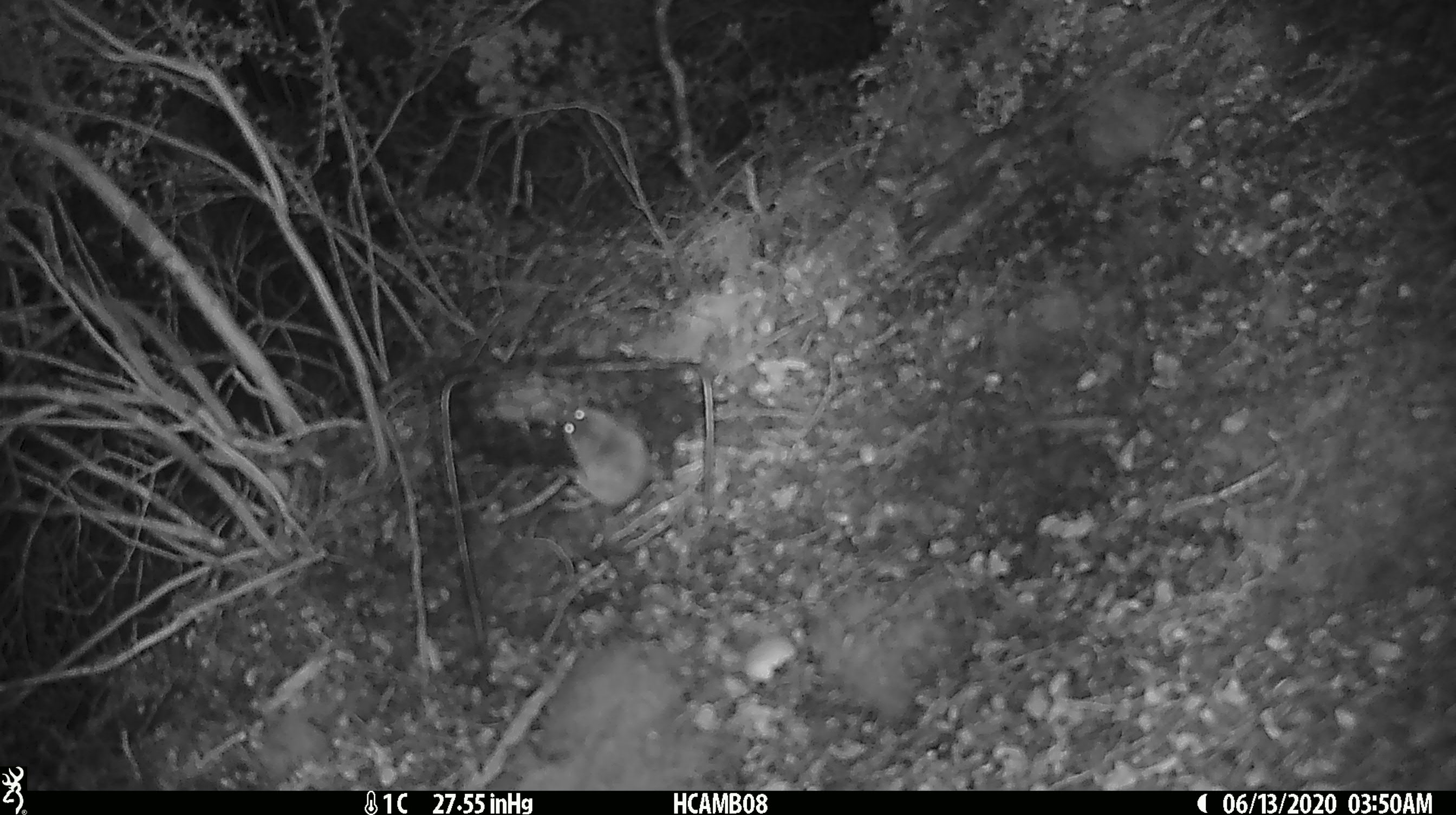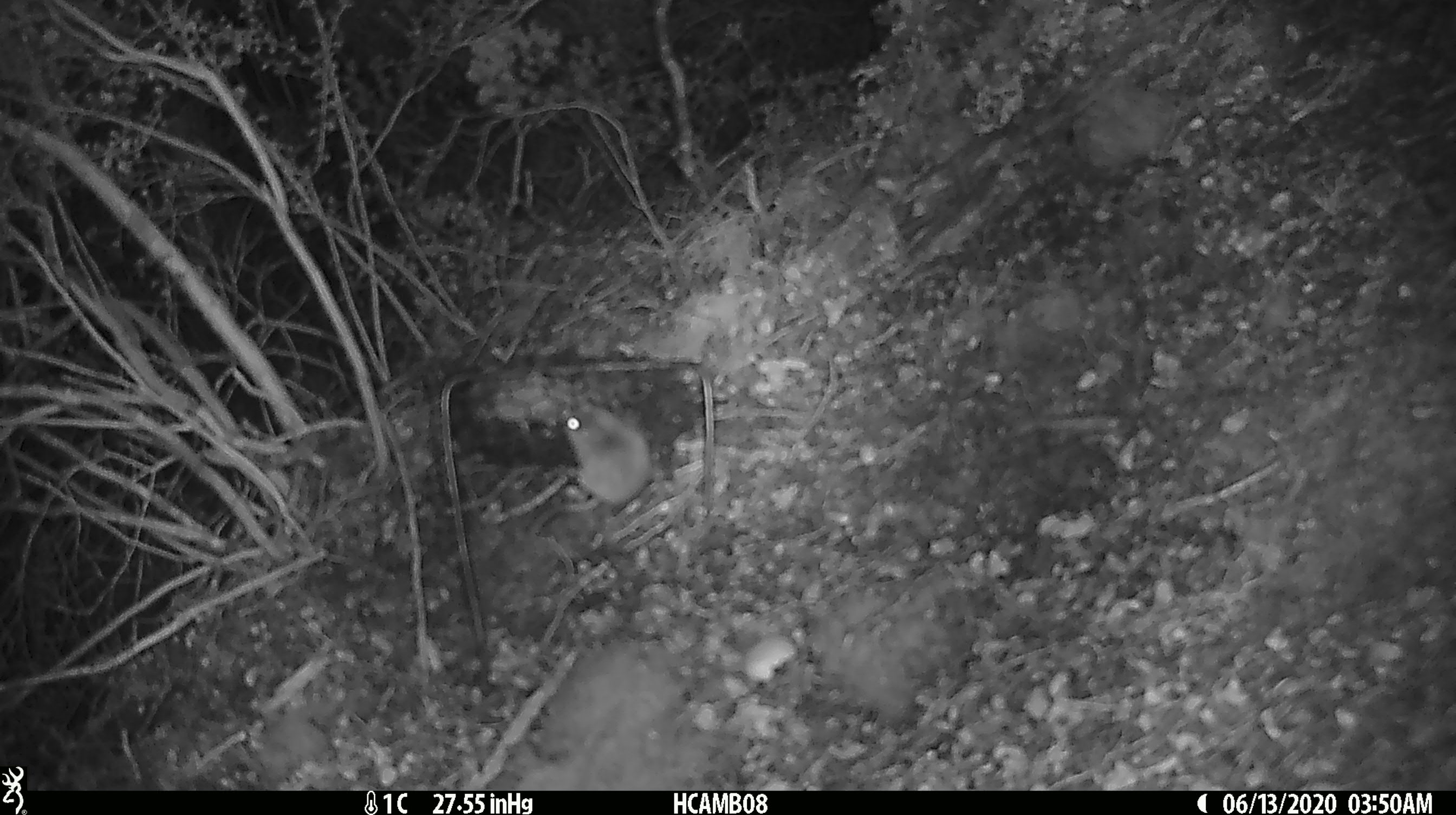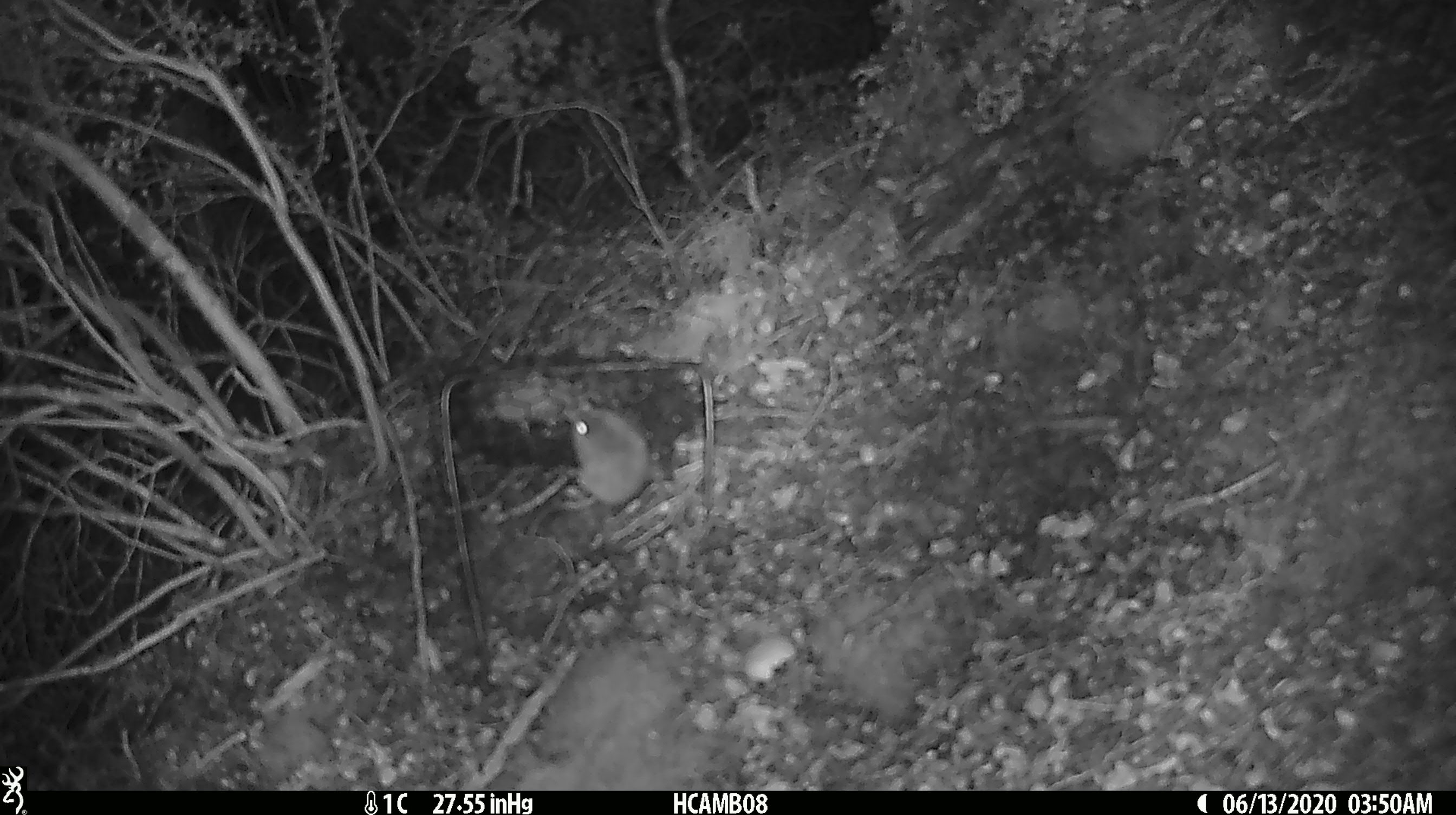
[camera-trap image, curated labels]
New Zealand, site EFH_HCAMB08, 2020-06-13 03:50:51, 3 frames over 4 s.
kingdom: Animalia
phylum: Chordata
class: Mammalia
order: Rodentia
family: Muridae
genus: Mus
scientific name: Mus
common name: mouse